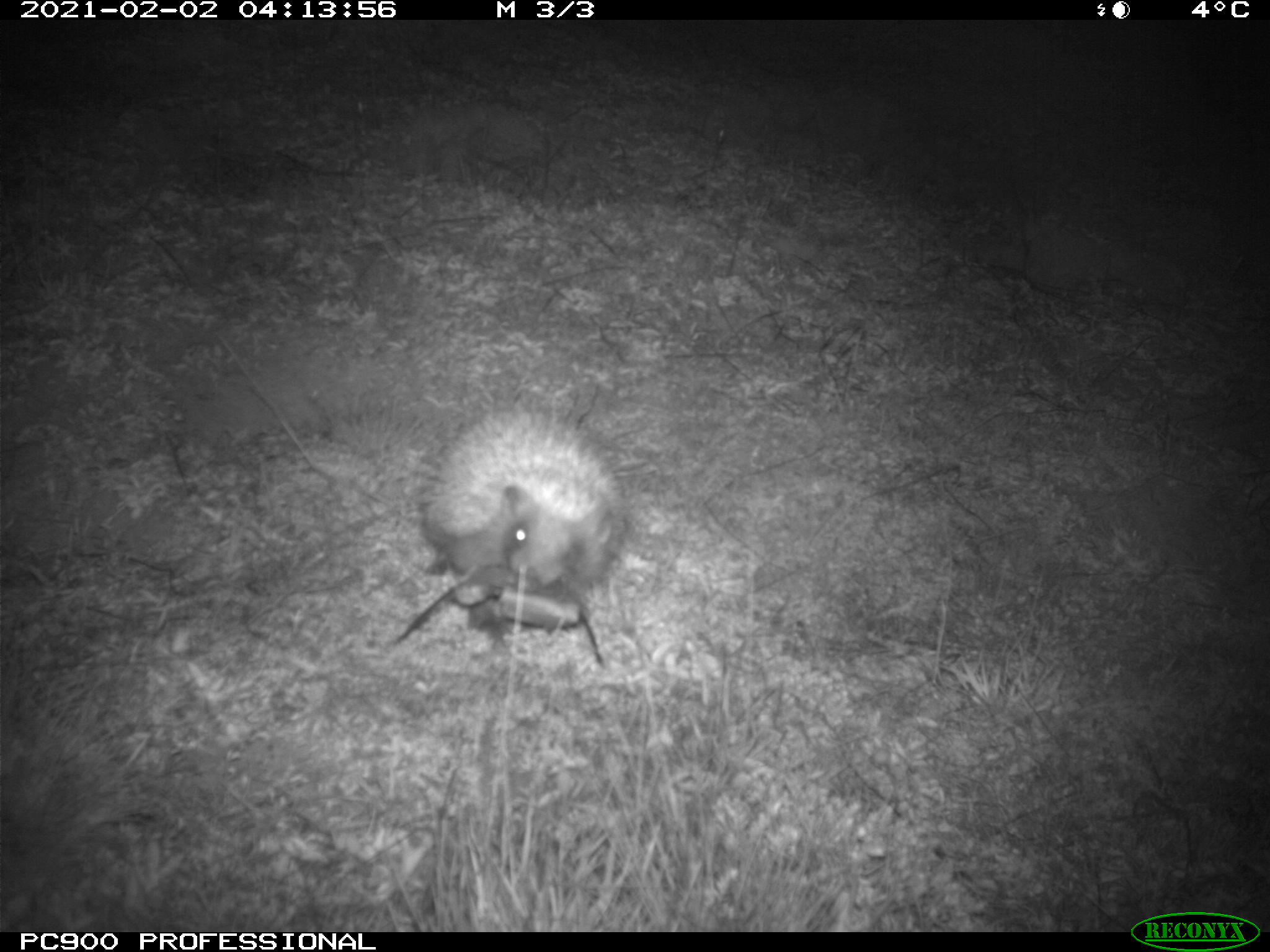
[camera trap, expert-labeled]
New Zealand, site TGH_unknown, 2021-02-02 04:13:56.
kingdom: Animalia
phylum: Chordata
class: Mammalia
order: Eulipotyphla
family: Erinaceidae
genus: Erinaceus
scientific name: Erinaceus europaeus europaeus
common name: european hedgehog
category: hedgehog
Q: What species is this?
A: Hedgehog (european hedgehog) (Erinaceus europaeus europaeus).